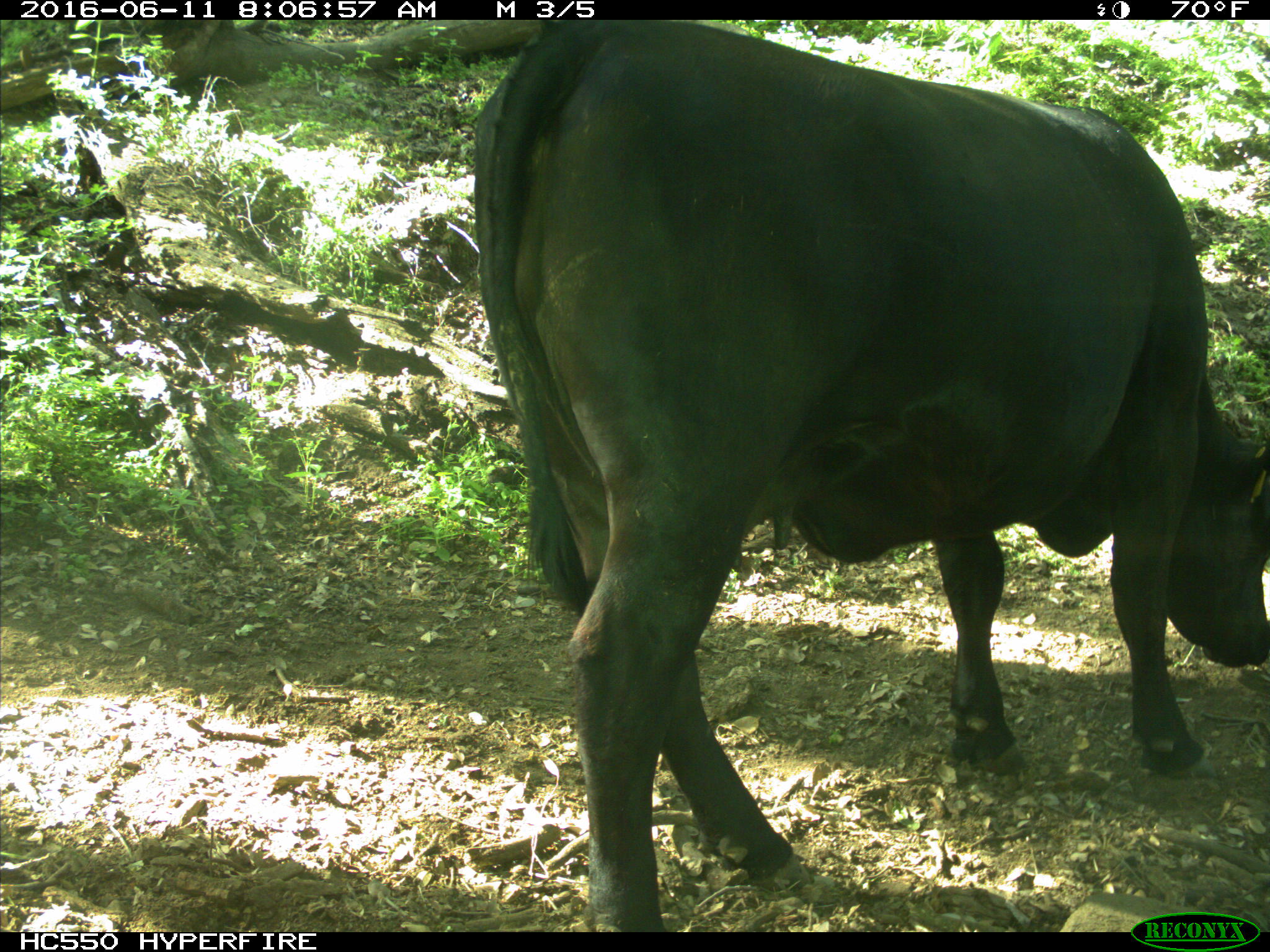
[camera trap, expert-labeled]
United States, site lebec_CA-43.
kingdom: Animalia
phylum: Chordata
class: Mammalia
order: Artiodactyla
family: Bovidae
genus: Bos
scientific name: Bos taurus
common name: domestic cow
Bos taurus (domestic cow).